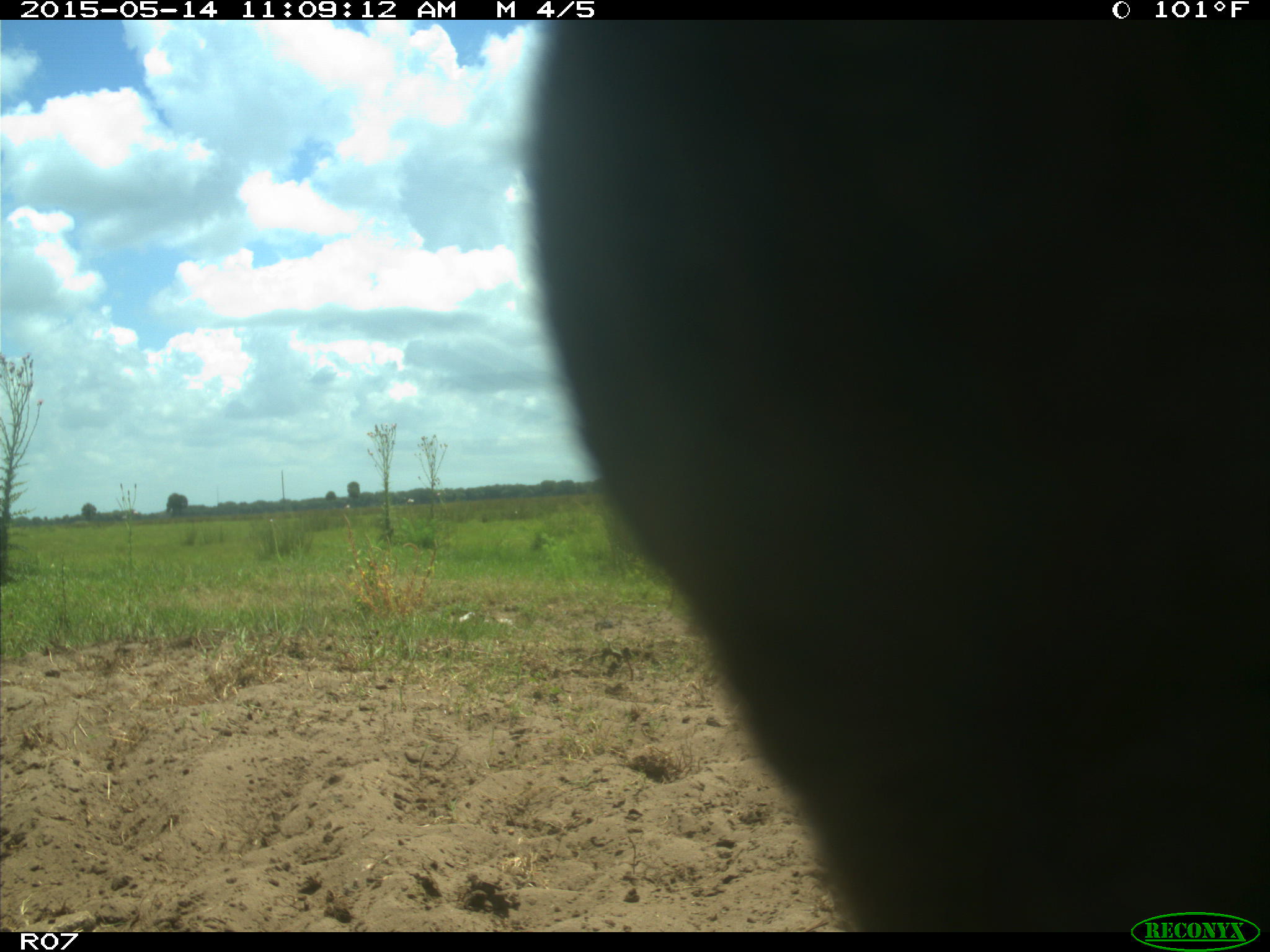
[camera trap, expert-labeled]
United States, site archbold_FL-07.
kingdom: Animalia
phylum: Chordata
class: Mammalia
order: Artiodactyla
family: Bovidae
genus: Bos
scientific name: Bos taurus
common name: domestic cow